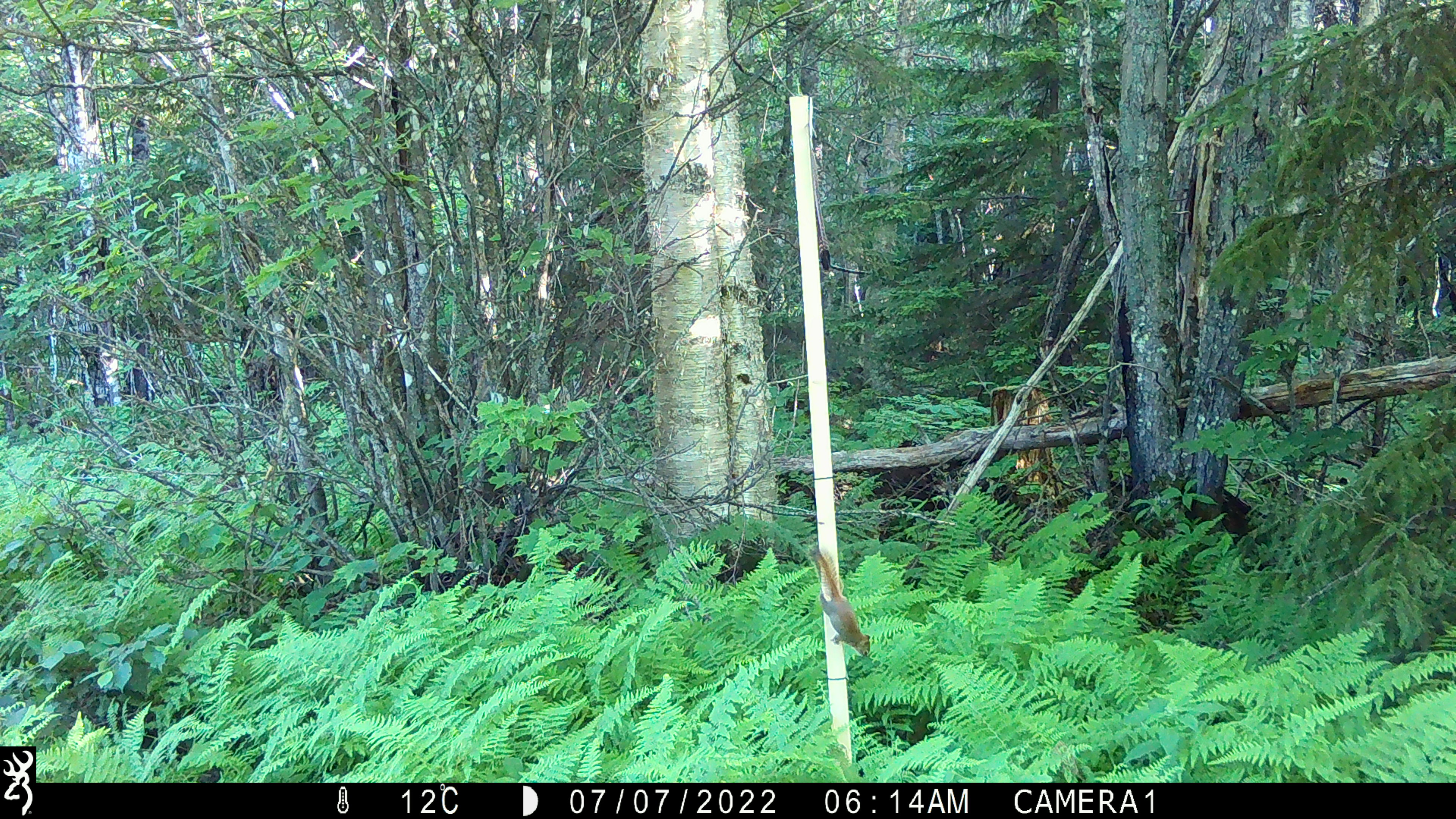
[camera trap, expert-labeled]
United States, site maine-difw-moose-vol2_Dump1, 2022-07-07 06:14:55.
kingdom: Animalia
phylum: Chordata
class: Mammalia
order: Rodentia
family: Sciuridae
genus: Tamiasciurus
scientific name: Tamiasciurus hudsonicus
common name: red squirrel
Red squirrel (Tamiasciurus hudsonicus).